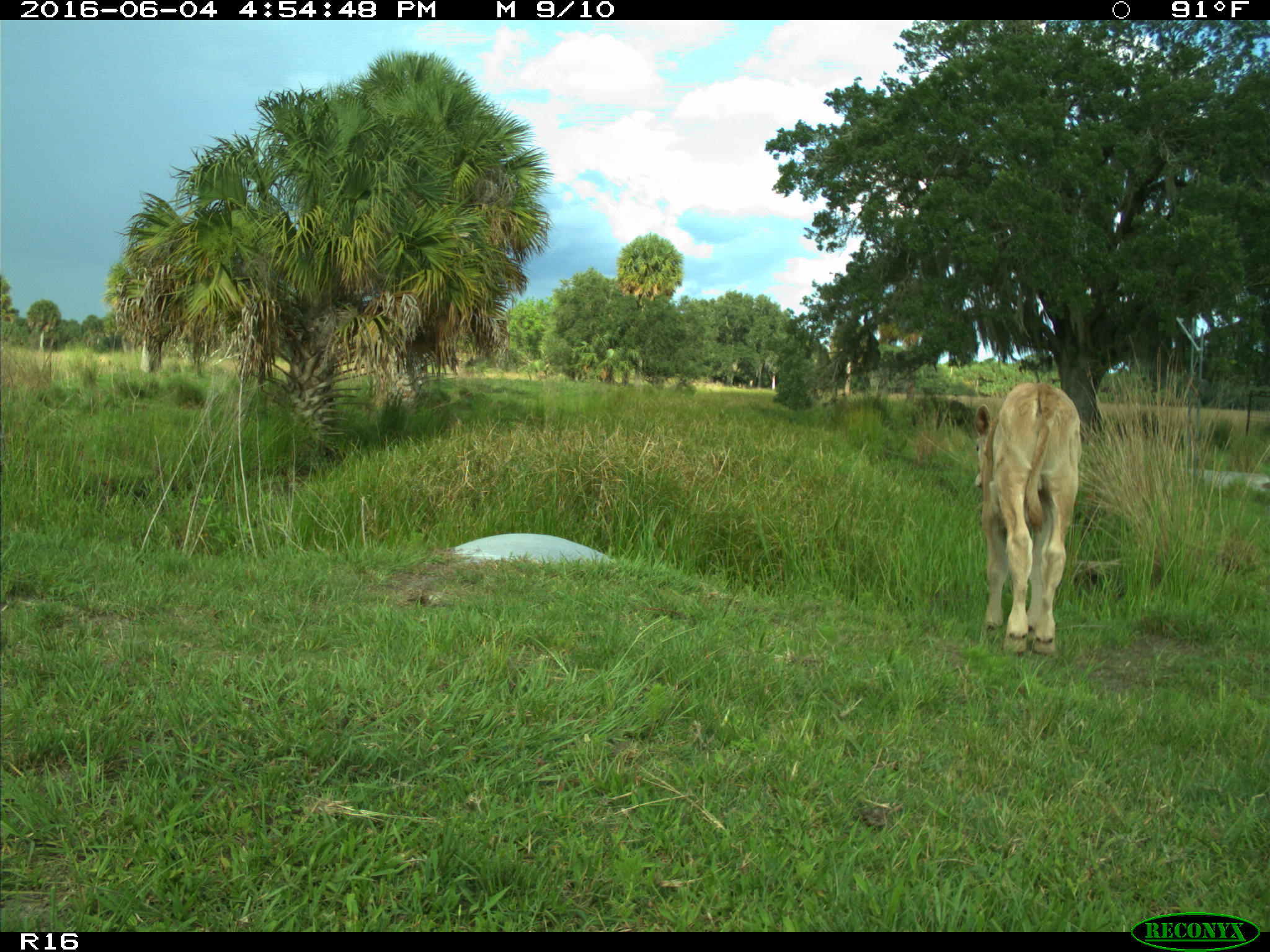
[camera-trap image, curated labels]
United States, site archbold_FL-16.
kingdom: Animalia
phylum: Chordata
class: Mammalia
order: Artiodactyla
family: Bovidae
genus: Bos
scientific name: Bos taurus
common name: domestic cow